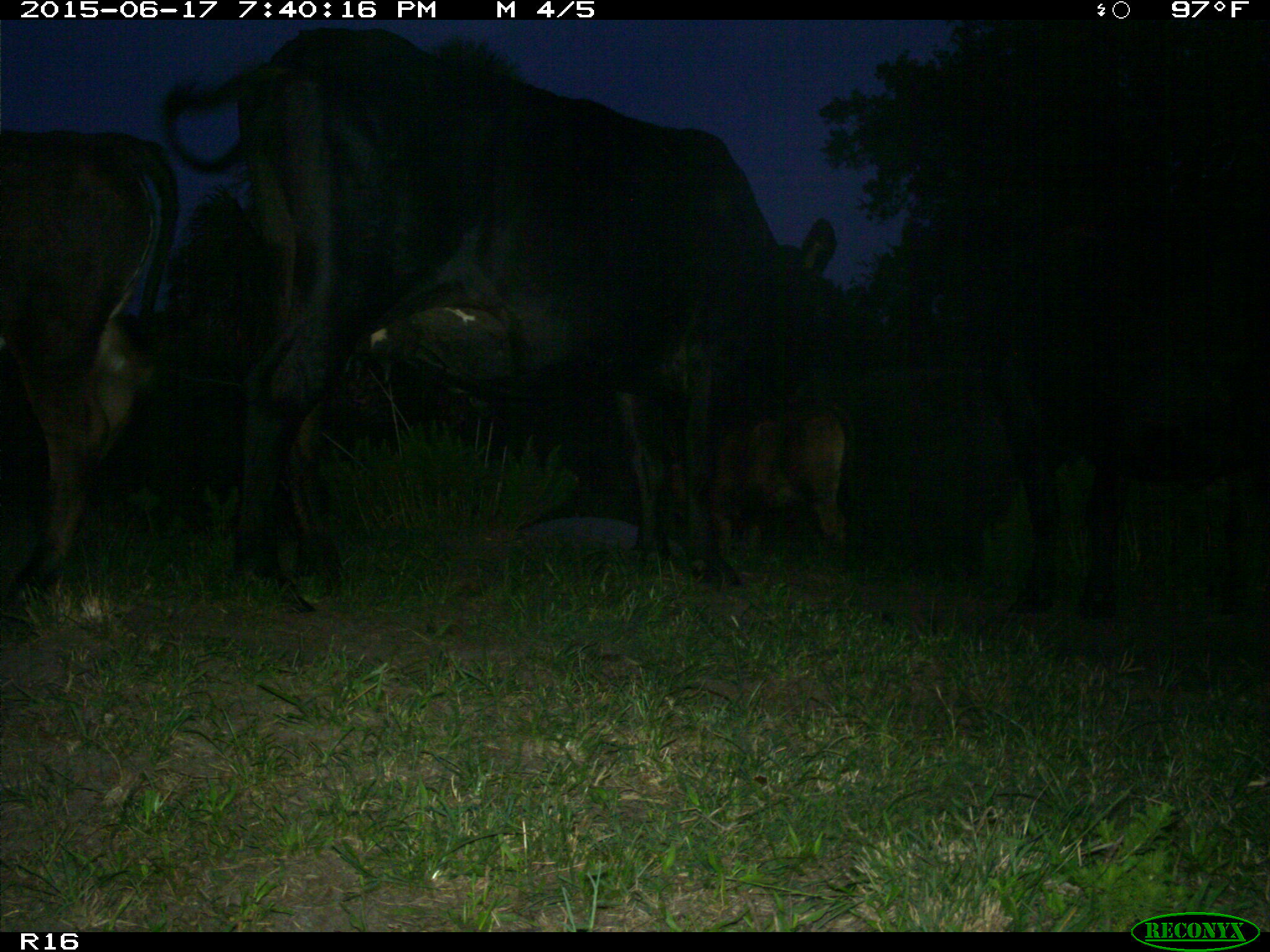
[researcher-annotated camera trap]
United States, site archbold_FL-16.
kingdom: Animalia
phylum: Chordata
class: Mammalia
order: Artiodactyla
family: Bovidae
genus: Bos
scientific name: Bos taurus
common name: domestic cow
Bos taurus (domestic cow).